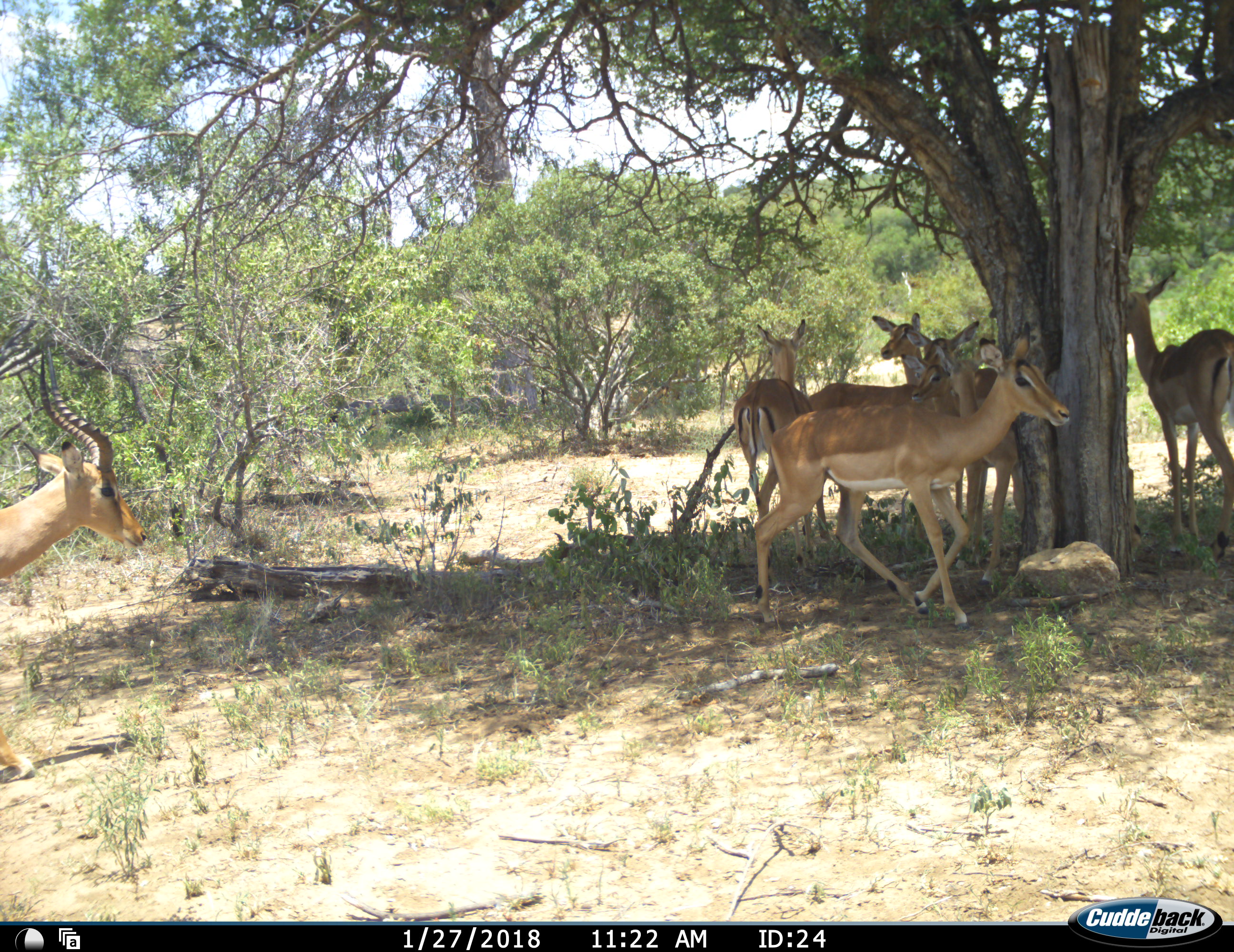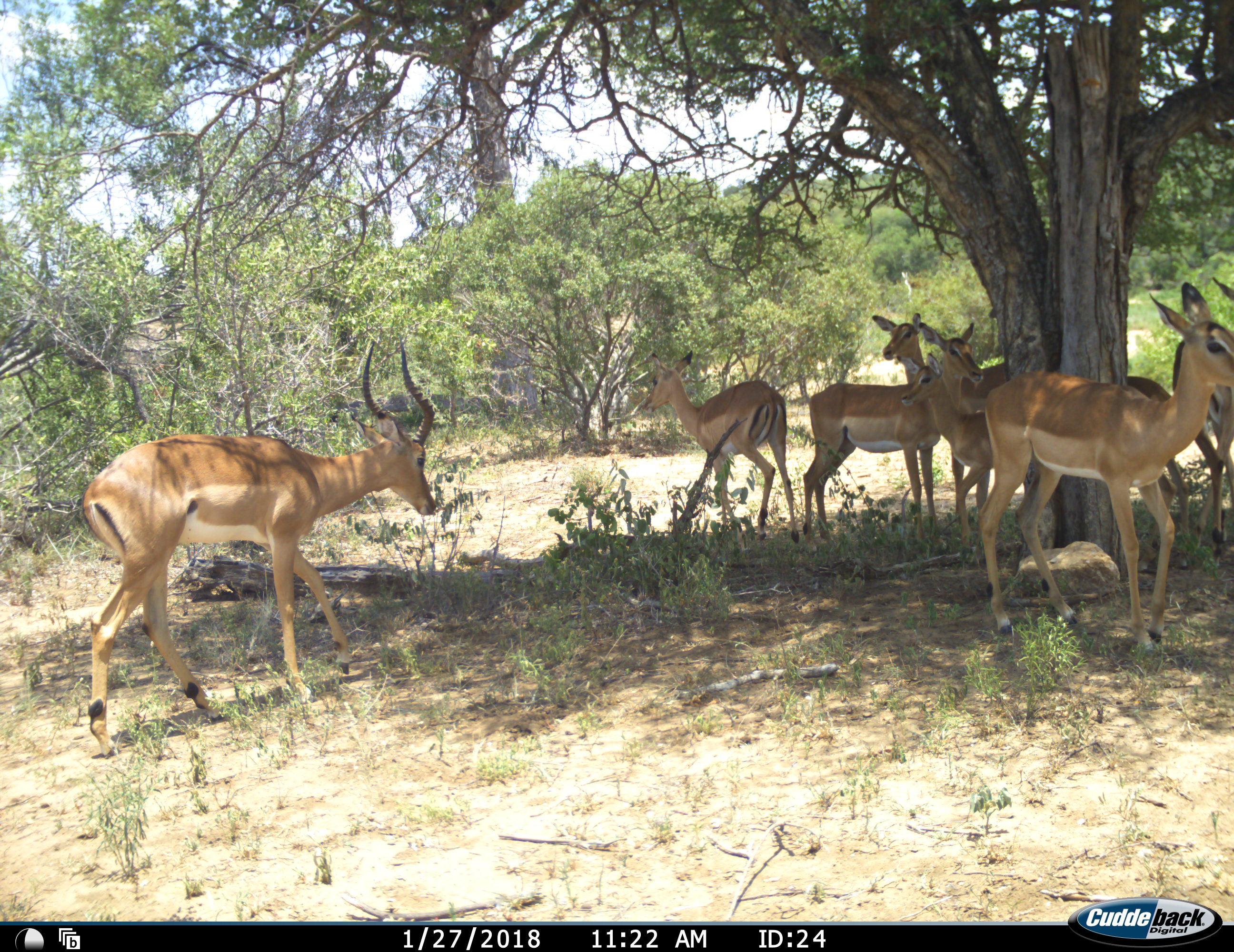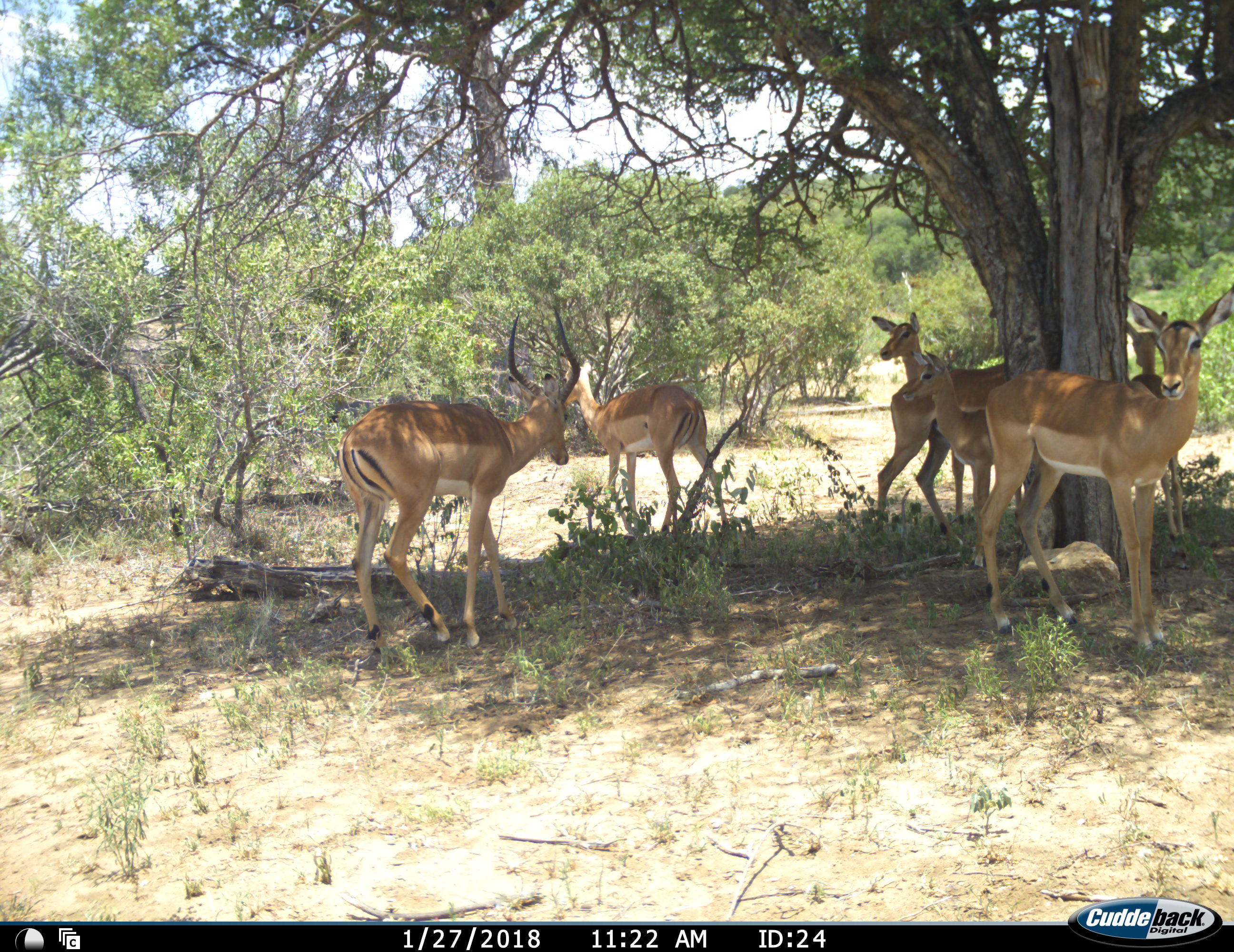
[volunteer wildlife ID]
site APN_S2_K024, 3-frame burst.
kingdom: Animalia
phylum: Chordata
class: Mammalia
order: Artiodactyla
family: Bovidae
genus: Aepyceros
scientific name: Aepyceros melampus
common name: impala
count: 7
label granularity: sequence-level